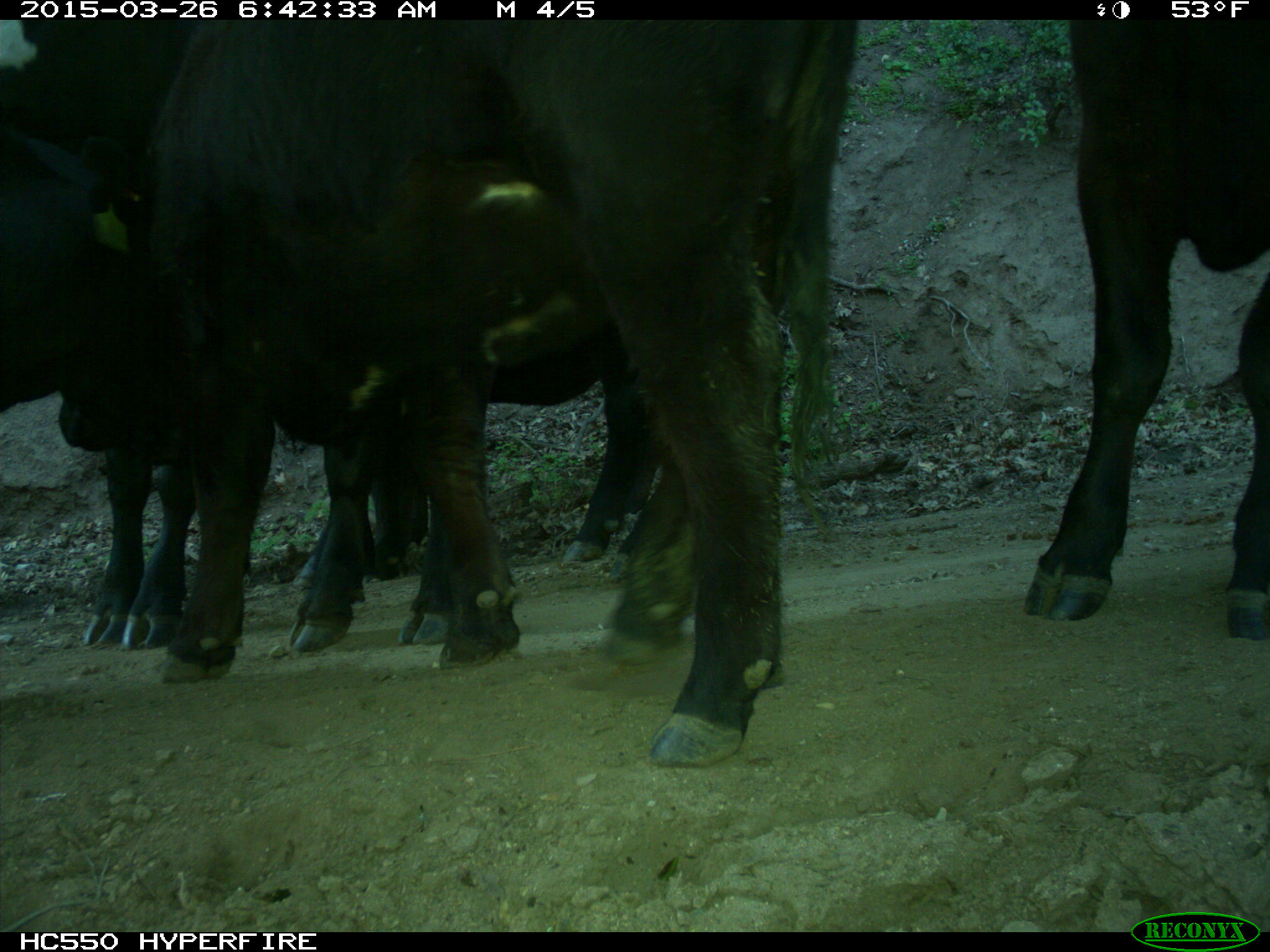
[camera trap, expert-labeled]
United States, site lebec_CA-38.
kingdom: Animalia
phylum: Chordata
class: Mammalia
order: Artiodactyla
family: Bovidae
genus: Bos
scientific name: Bos taurus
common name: domestic cow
Bos taurus (domestic cow).